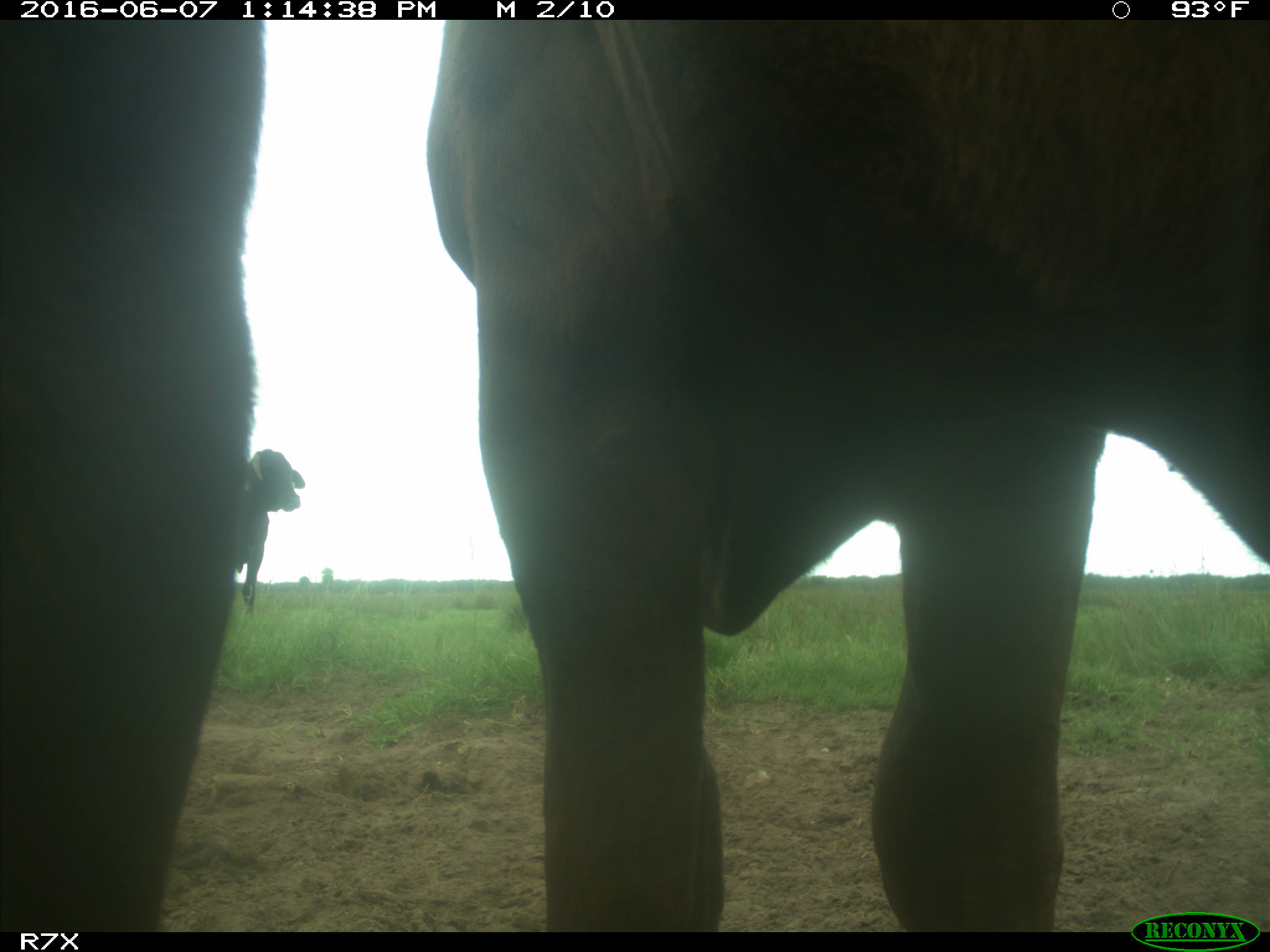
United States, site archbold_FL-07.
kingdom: Animalia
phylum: Chordata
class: Mammalia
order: Artiodactyla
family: Bovidae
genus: Bos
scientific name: Bos taurus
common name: domestic cow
Bos taurus (domestic cow).